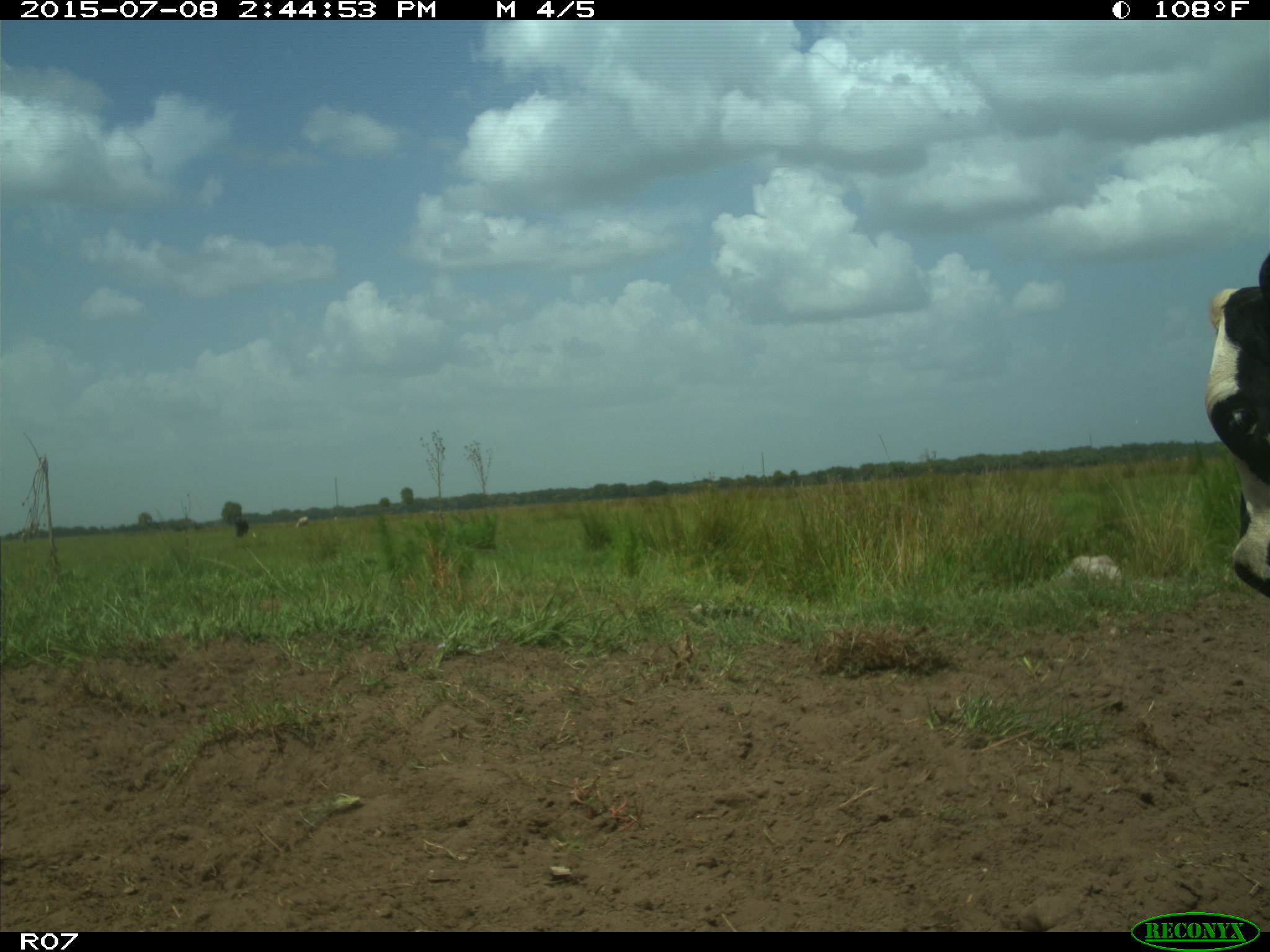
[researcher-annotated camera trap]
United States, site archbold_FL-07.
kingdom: Animalia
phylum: Chordata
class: Mammalia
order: Artiodactyla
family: Bovidae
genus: Bos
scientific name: Bos taurus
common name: domestic cow